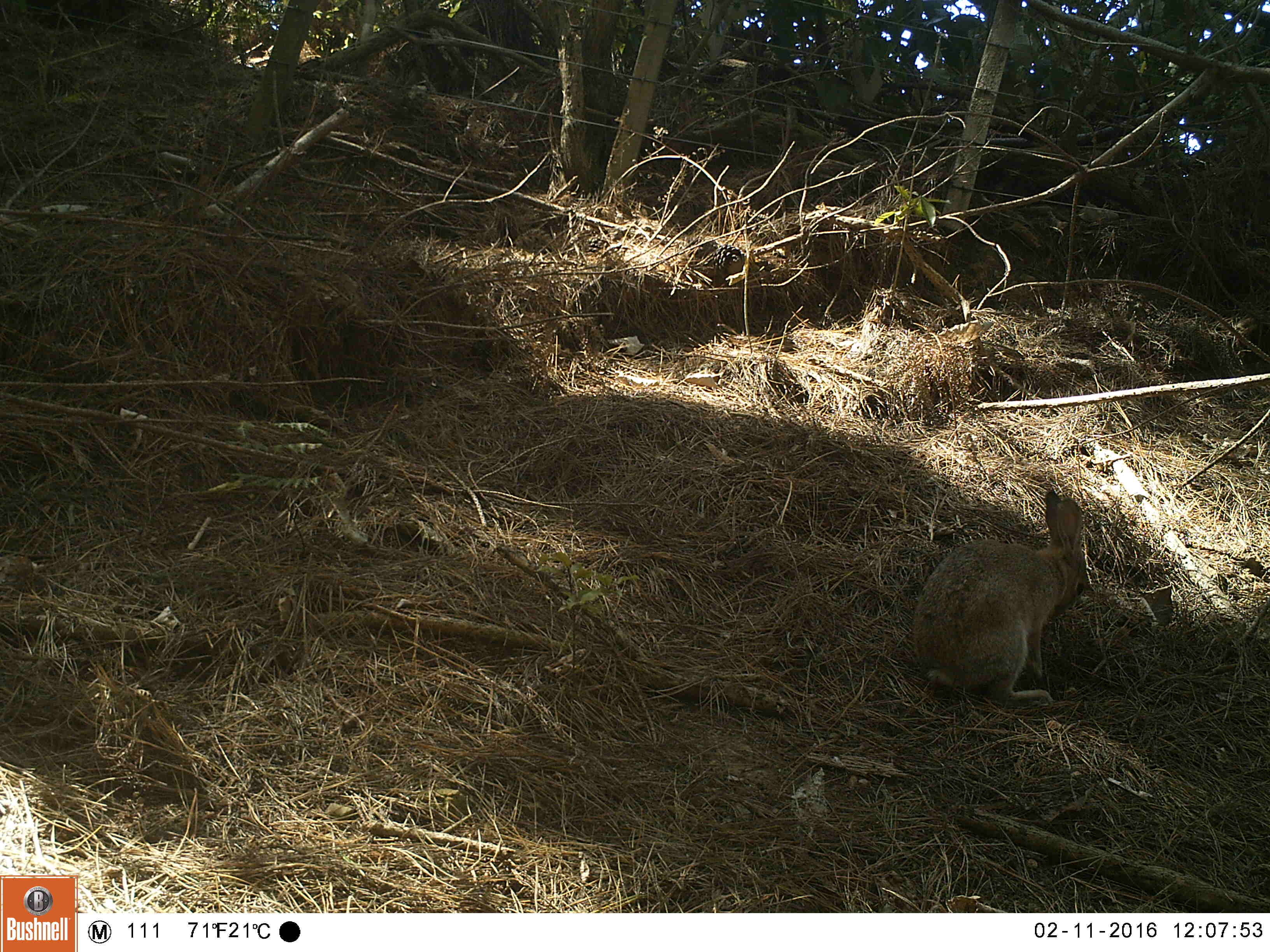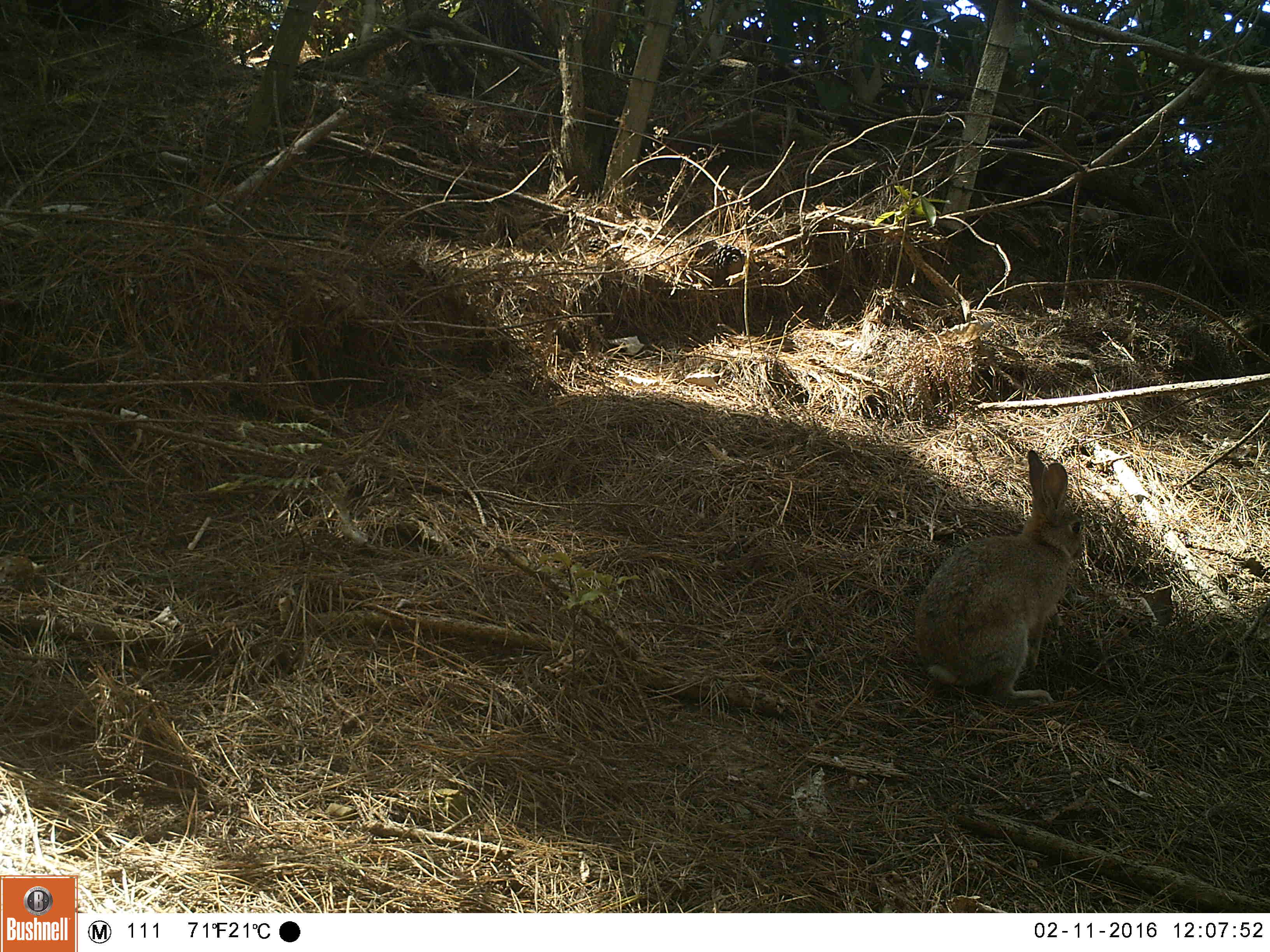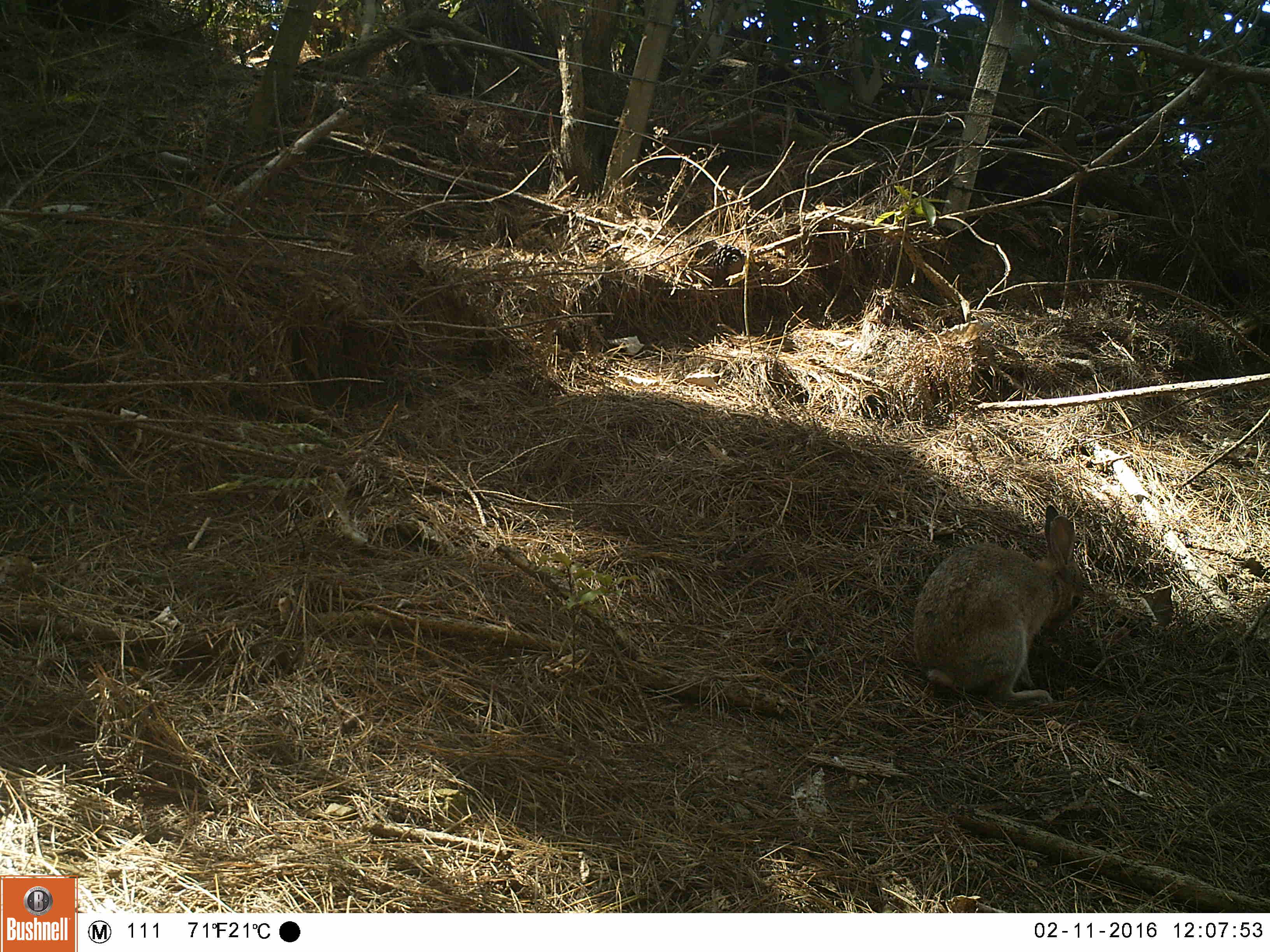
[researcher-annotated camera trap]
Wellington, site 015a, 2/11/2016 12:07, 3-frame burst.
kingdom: Animalia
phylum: Chordata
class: Mammalia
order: Lagomorpha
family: Leporidae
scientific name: Leporidae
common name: rabbit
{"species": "rabbit (Leporidae)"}